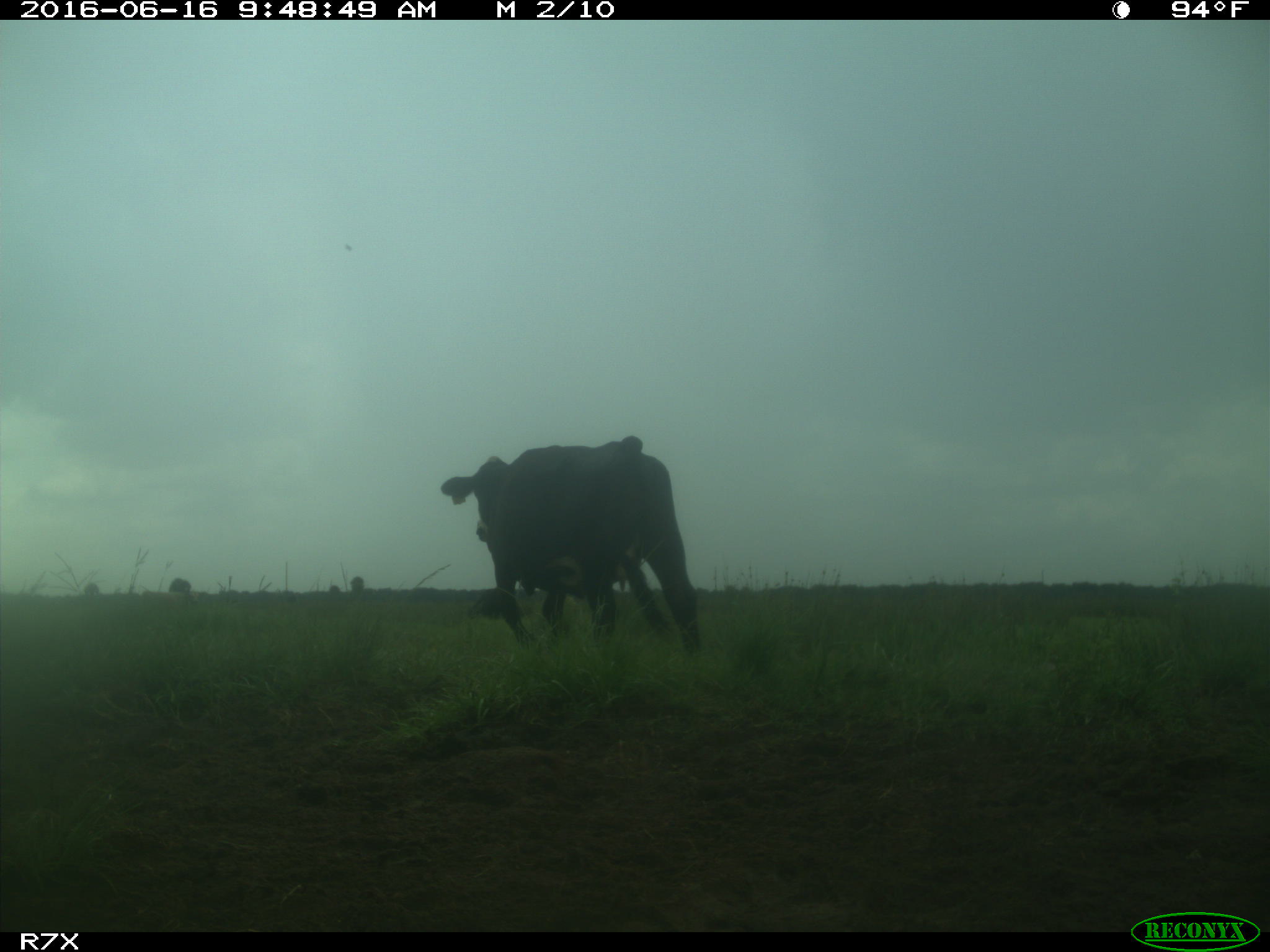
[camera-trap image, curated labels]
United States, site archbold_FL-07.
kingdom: Animalia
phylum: Chordata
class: Mammalia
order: Artiodactyla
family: Bovidae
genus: Bos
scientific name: Bos taurus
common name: domestic cow